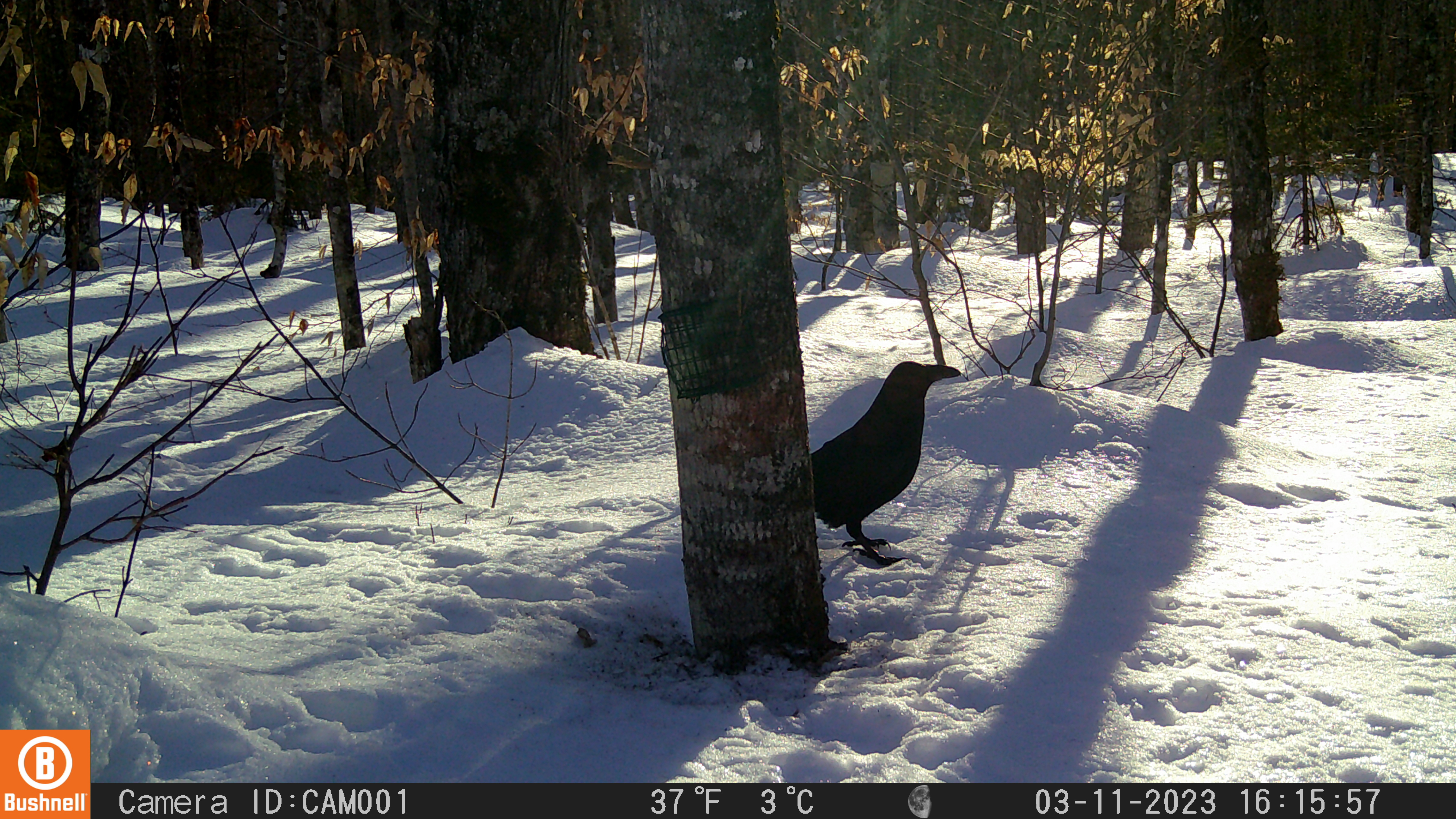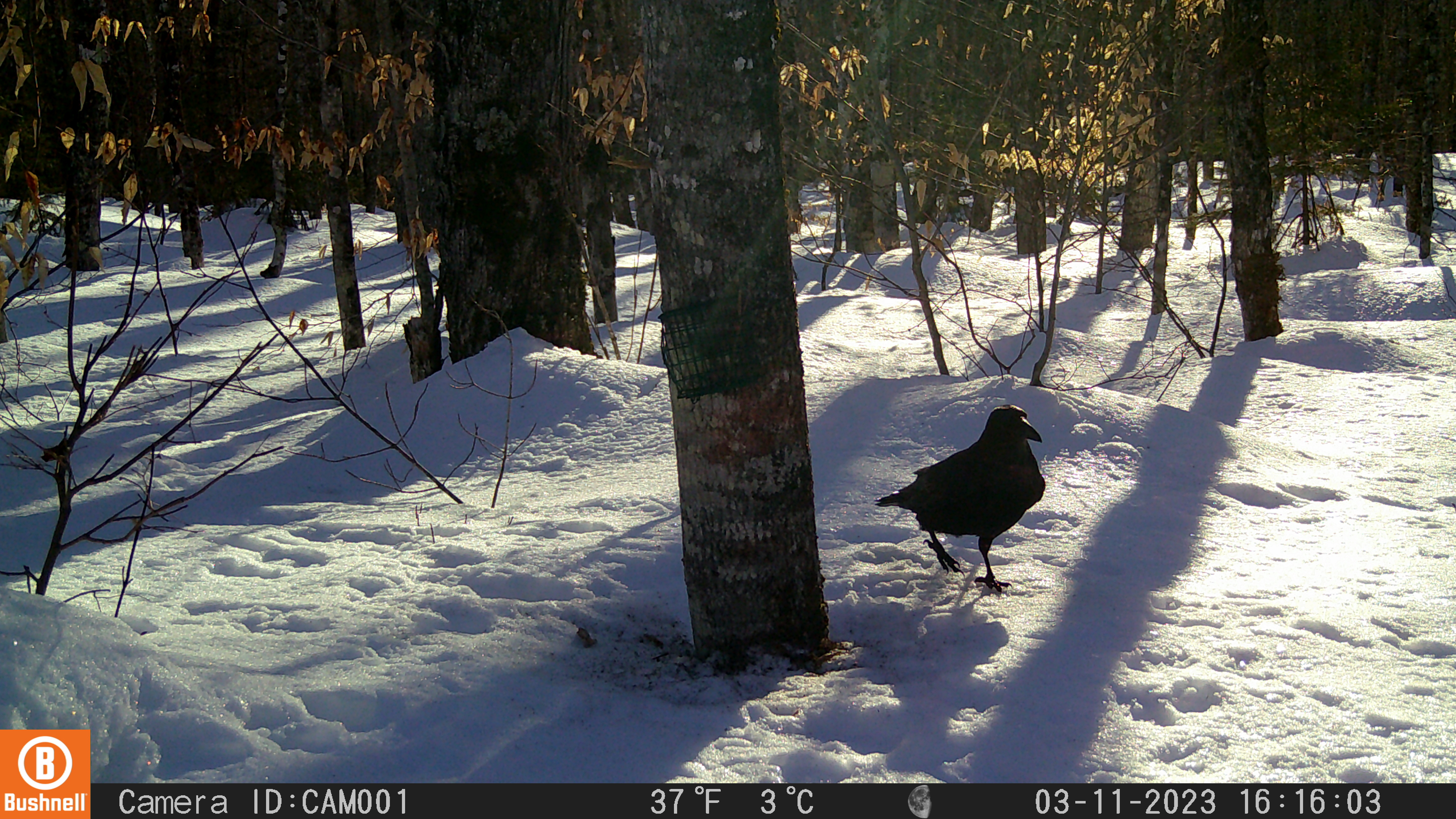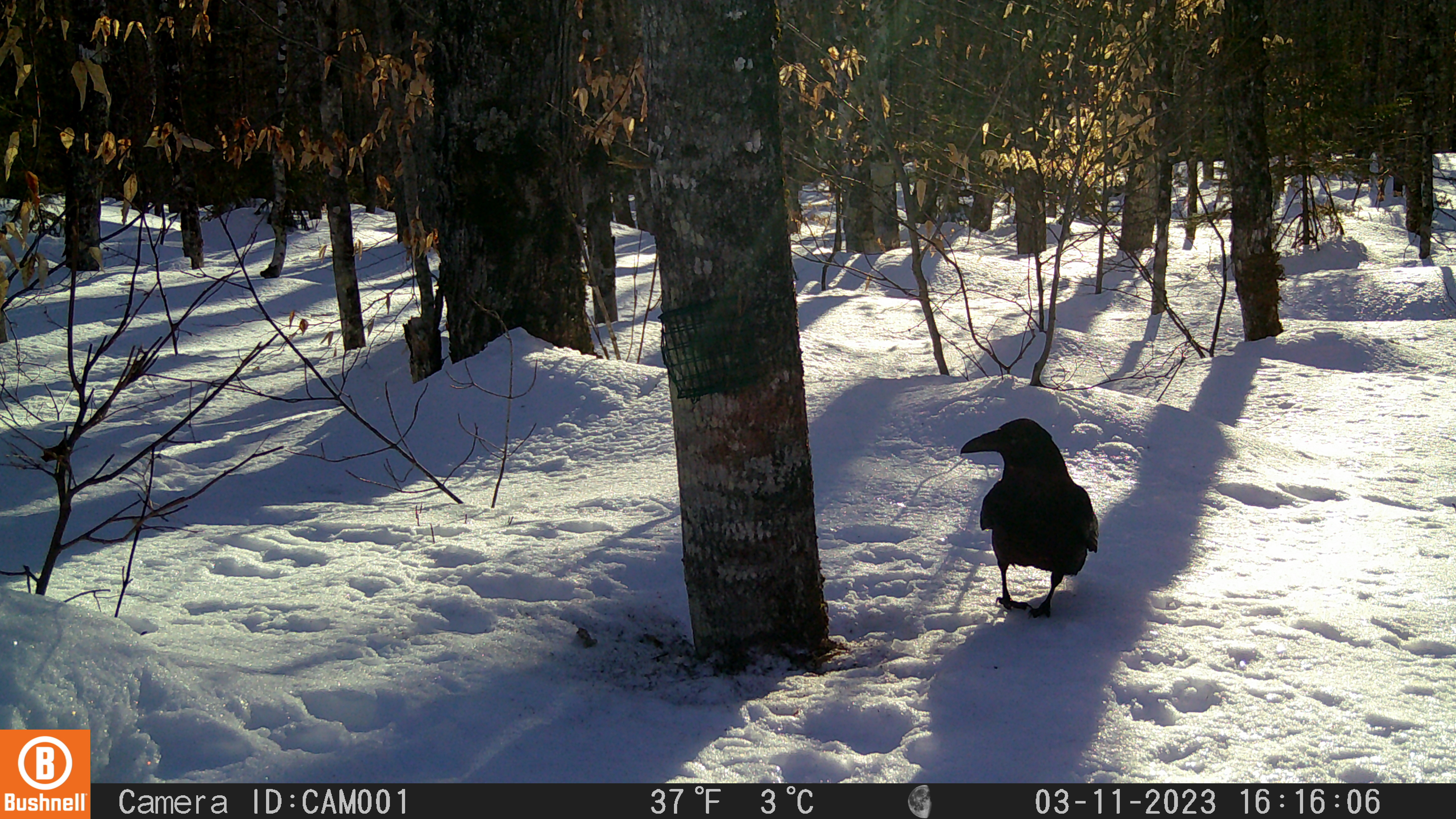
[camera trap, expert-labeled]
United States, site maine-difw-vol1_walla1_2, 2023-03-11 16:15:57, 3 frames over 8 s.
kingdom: Animalia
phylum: Chordata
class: Aves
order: Passeriformes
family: Corvidae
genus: Corvus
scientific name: Corvus corax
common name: common raven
Common raven (Corvus corax).